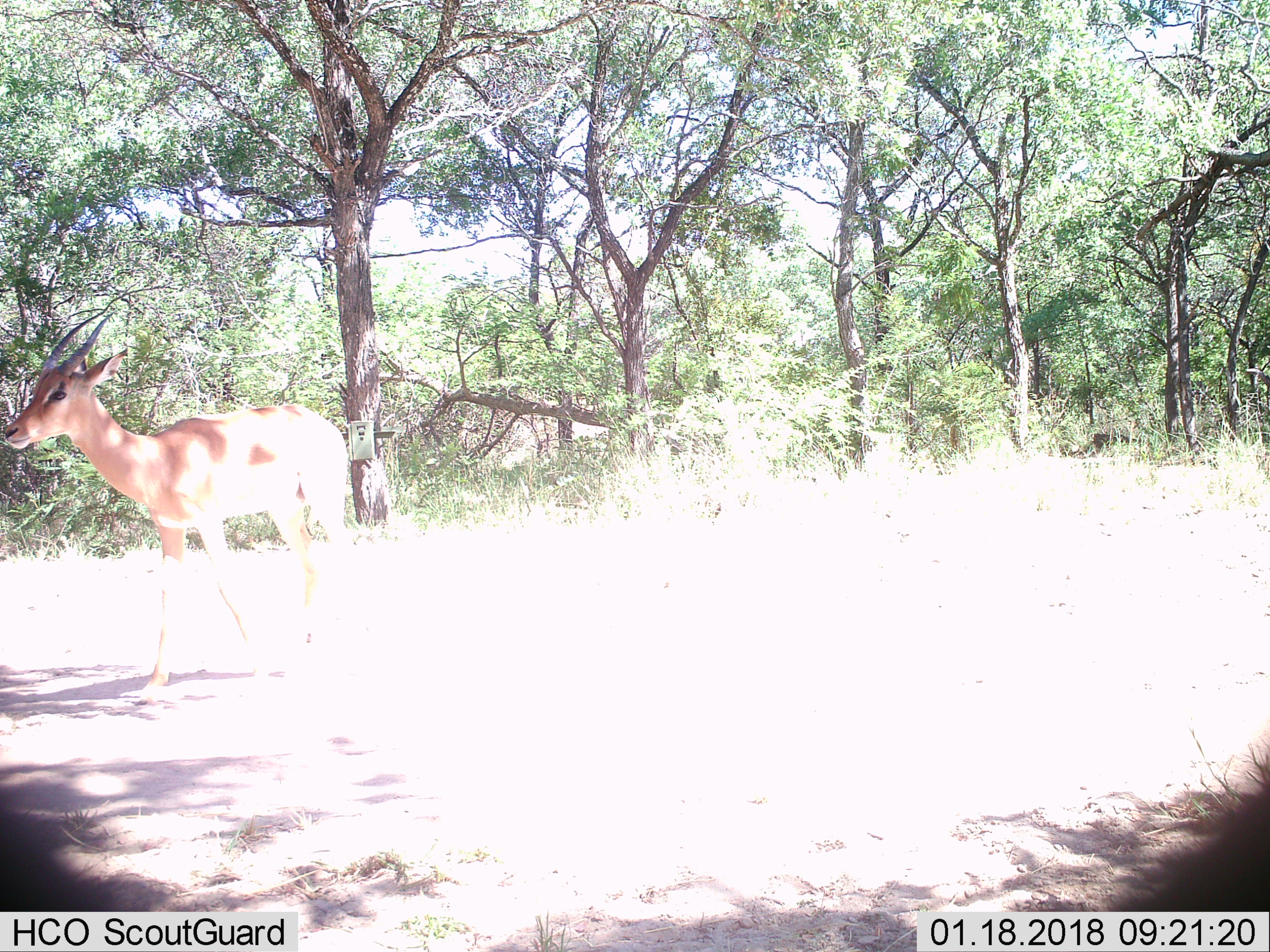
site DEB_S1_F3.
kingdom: Animalia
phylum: Chordata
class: Mammalia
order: Artiodactyla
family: Bovidae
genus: Aepyceros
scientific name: Aepyceros melampus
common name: impala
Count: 1.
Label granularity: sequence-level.